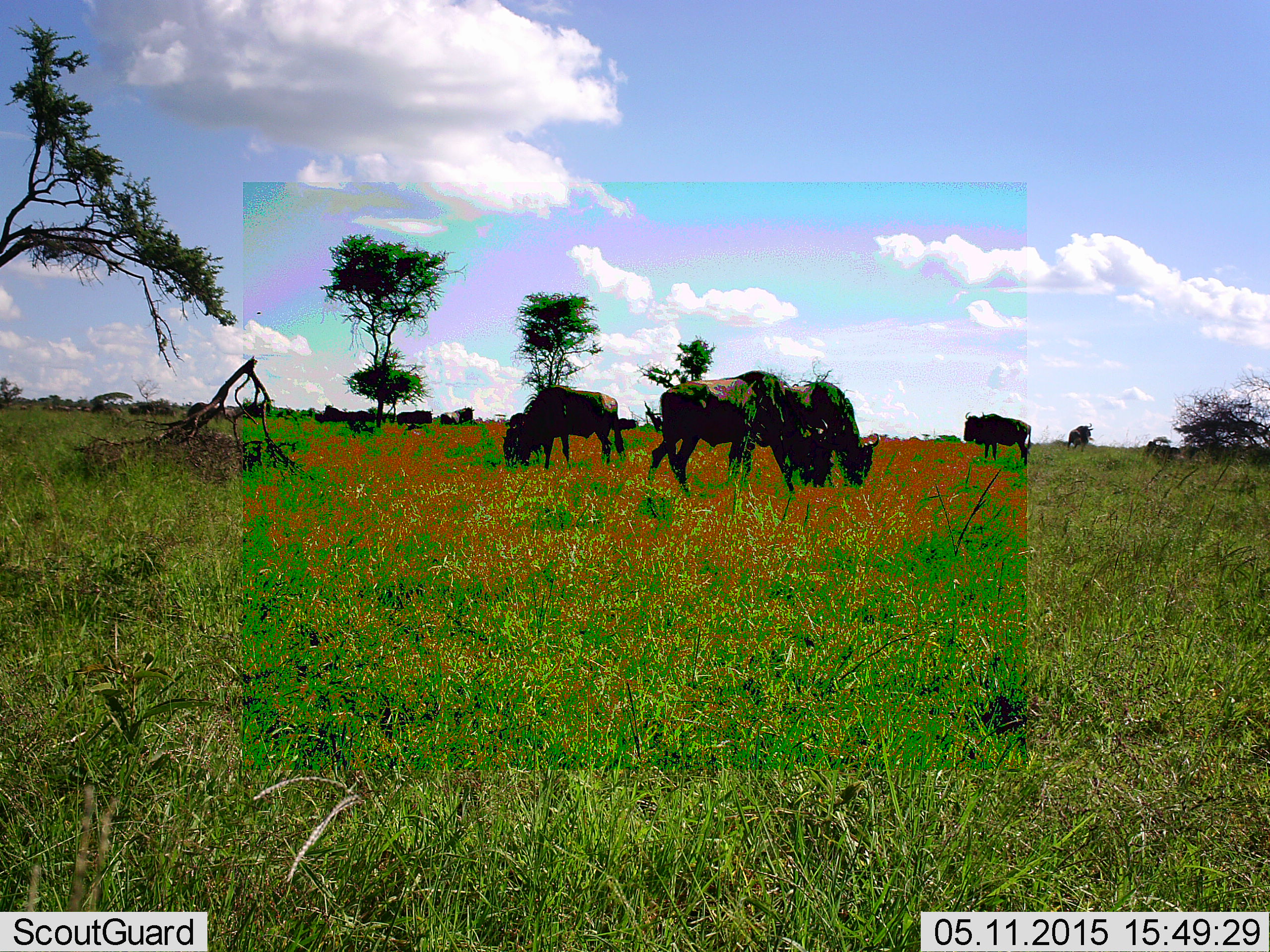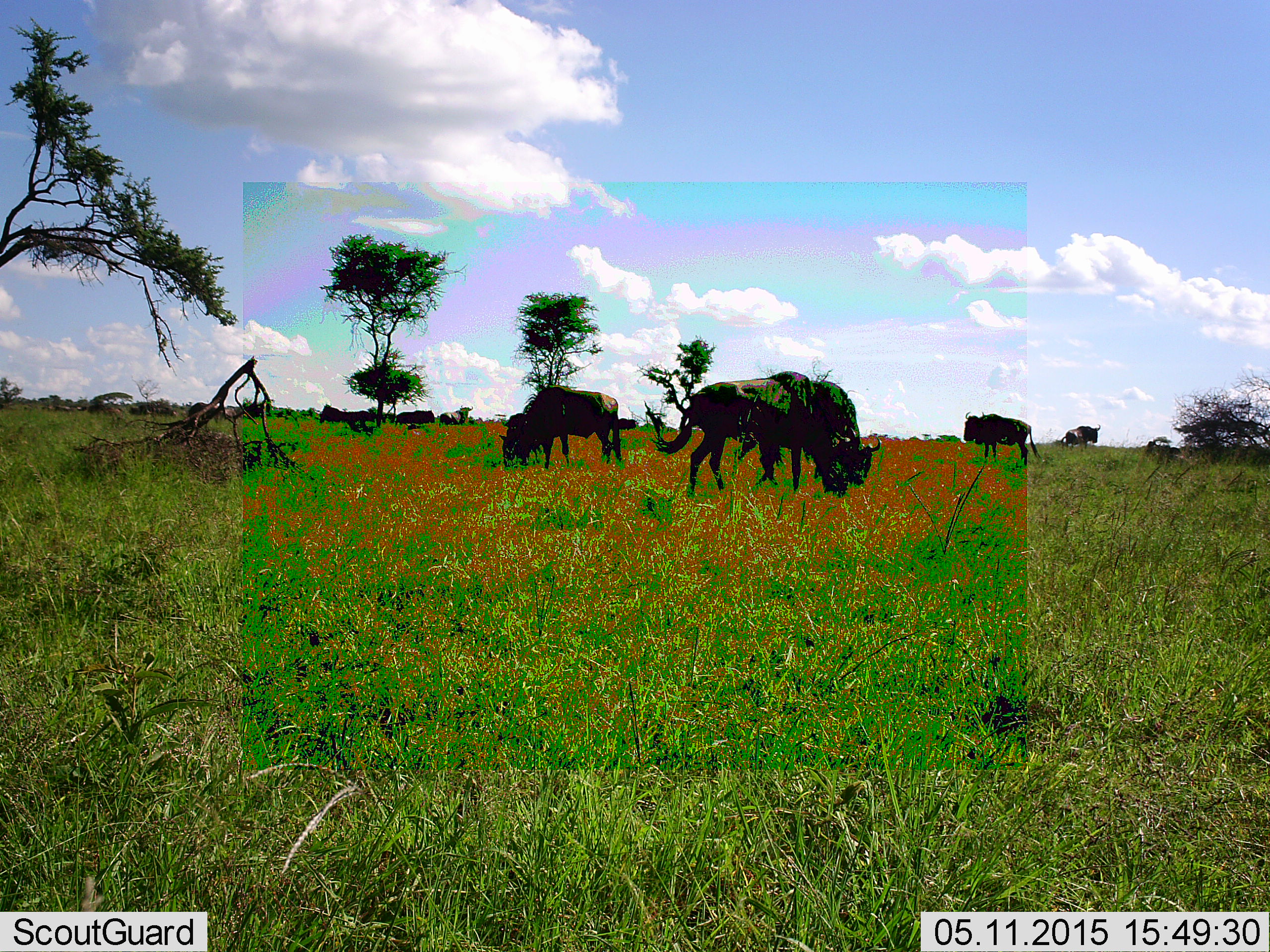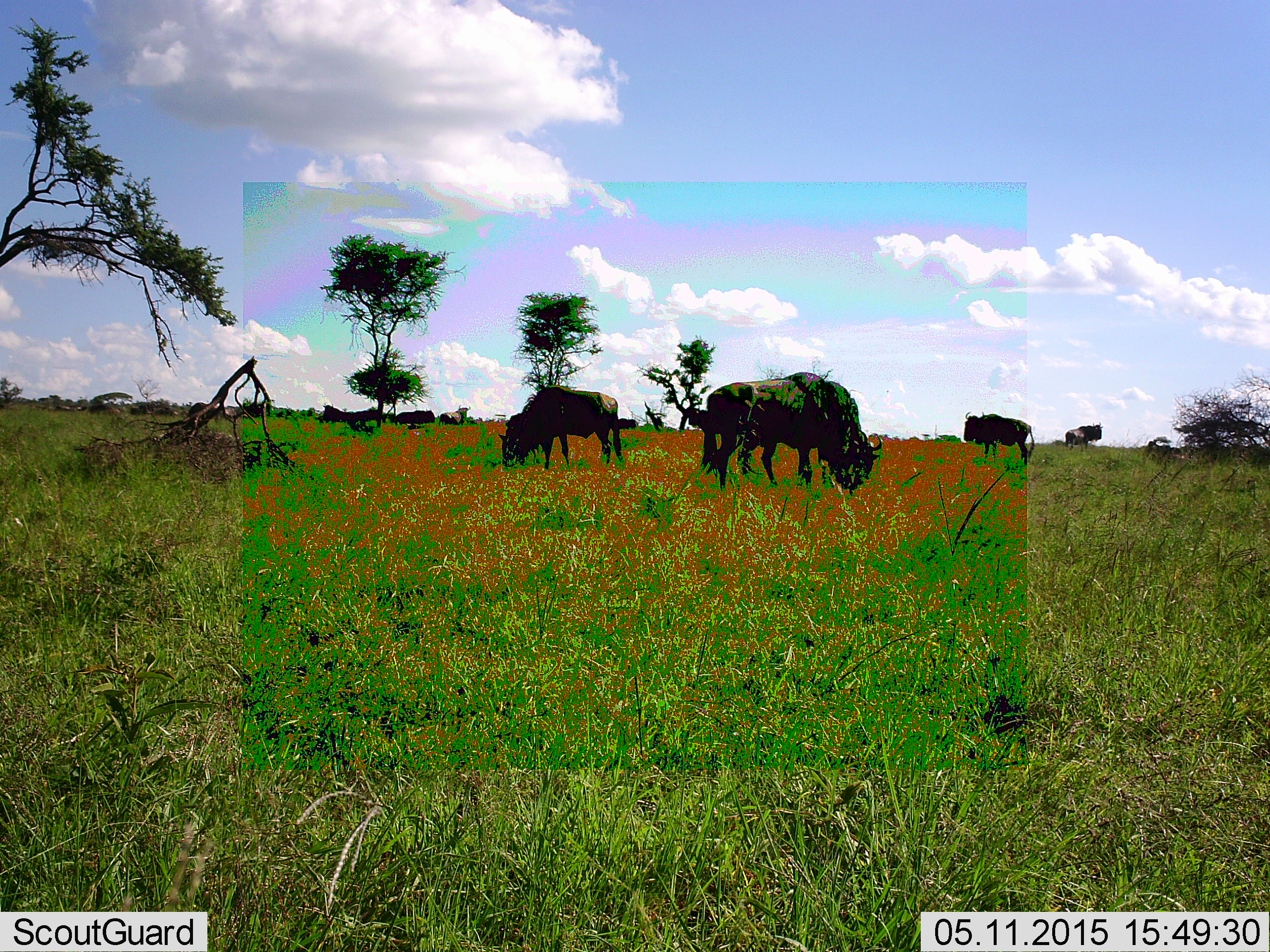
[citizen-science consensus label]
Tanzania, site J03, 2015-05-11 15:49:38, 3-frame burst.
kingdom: Animalia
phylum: Chordata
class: Mammalia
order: Artiodactyla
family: Bovidae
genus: Connochaetes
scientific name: Connochaetes taurinus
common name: blue wildebeest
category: wildebeest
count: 11-50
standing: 60%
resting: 10%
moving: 40%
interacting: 0%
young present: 0%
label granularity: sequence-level